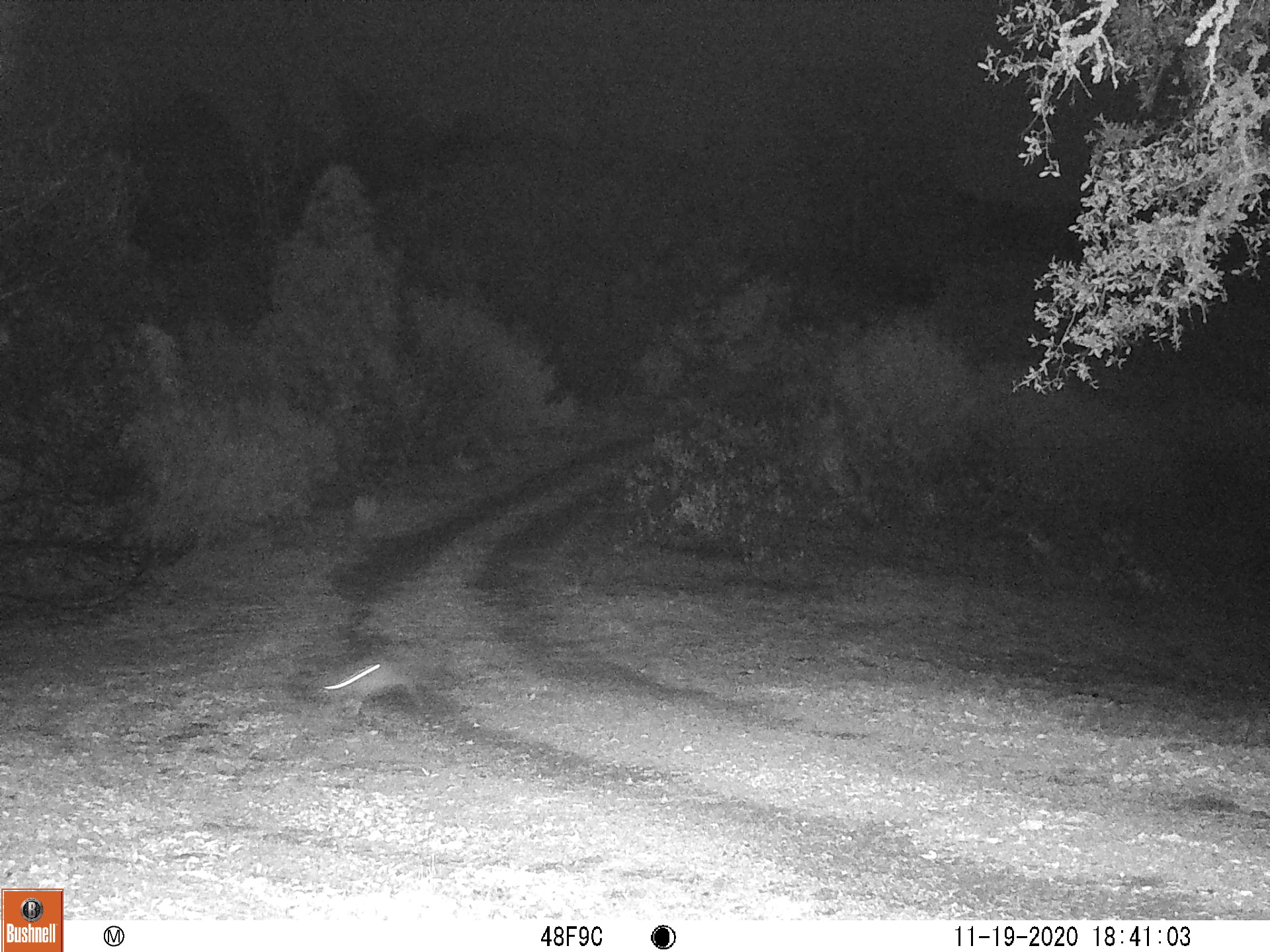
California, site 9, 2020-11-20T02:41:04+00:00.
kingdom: Animalia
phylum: Chordata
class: Mammalia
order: Carnivora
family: Canidae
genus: Urocyon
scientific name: Urocyon cinereoargenteus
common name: gray fox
Gray fox (Urocyon cinereoargenteus).